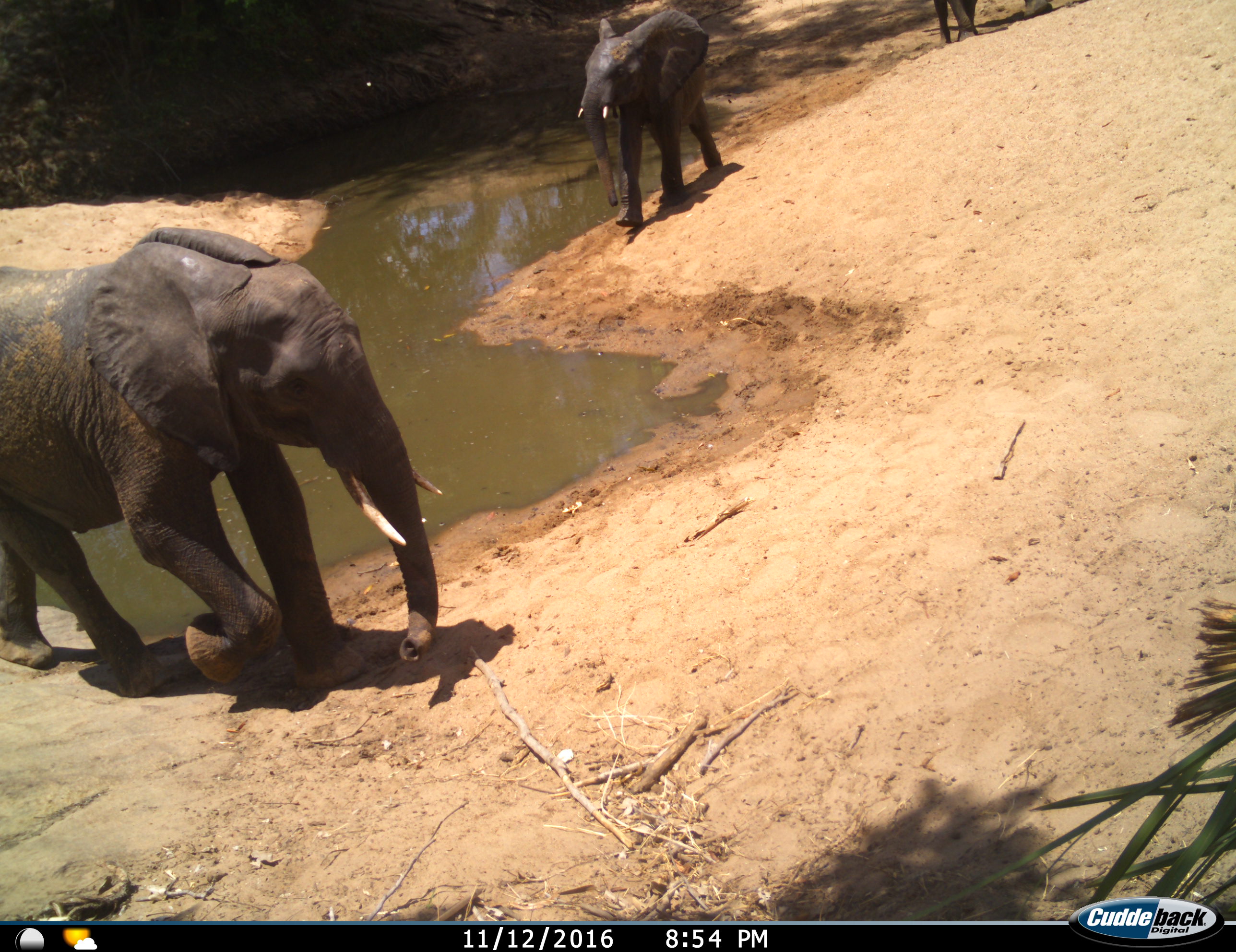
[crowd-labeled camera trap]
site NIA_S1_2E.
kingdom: Animalia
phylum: Chordata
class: Mammalia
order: Proboscidea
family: Elephantidae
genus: Loxodonta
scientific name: Loxodonta africana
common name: african bush elephant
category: elephant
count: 3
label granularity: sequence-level